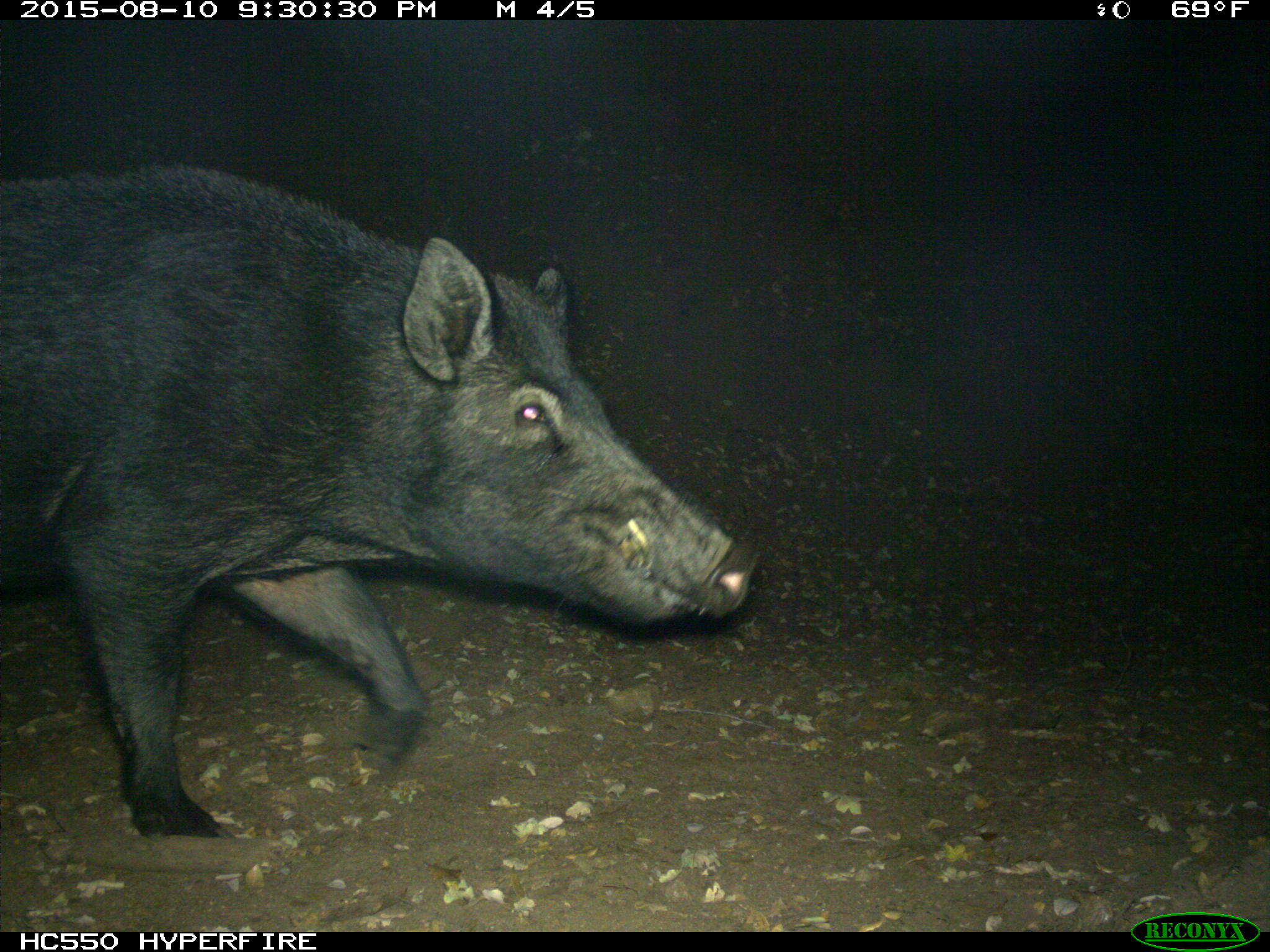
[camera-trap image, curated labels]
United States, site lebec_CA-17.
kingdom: Animalia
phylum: Chordata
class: Mammalia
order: Artiodactyla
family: Suidae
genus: Sus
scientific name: Sus scrofa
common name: wild boar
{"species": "Sus scrofa (wild boar)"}